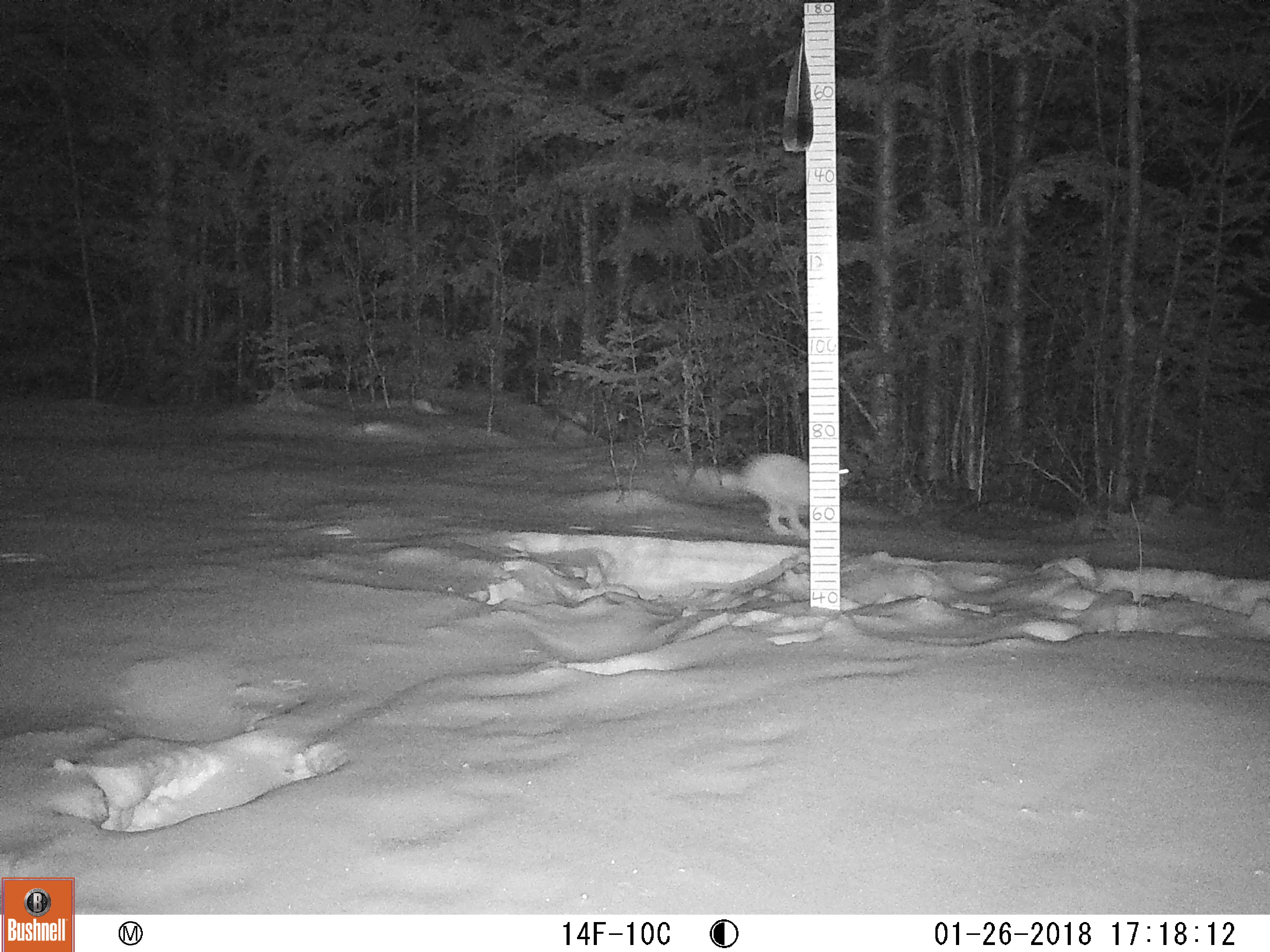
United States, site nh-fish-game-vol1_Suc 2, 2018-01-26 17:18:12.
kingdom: Animalia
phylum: Chordata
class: Mammalia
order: Lagomorpha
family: Leporidae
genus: Lepus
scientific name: Lepus americanus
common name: snowshoe hare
Snowshoe hare (Lepus americanus).